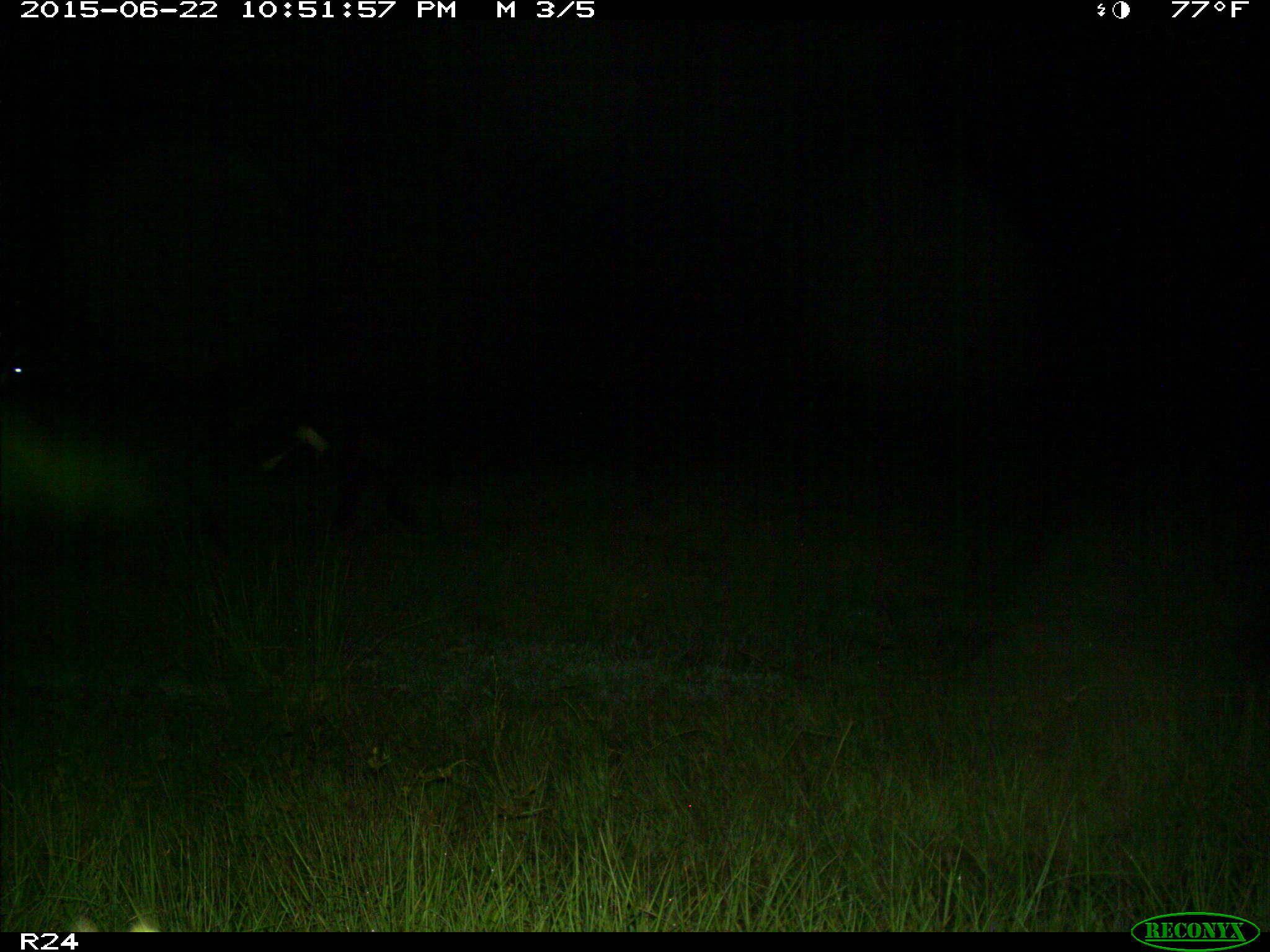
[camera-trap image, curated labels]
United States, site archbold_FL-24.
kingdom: Animalia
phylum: Chordata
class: Mammalia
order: Artiodactyla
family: Bovidae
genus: Bos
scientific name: Bos taurus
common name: domestic cow